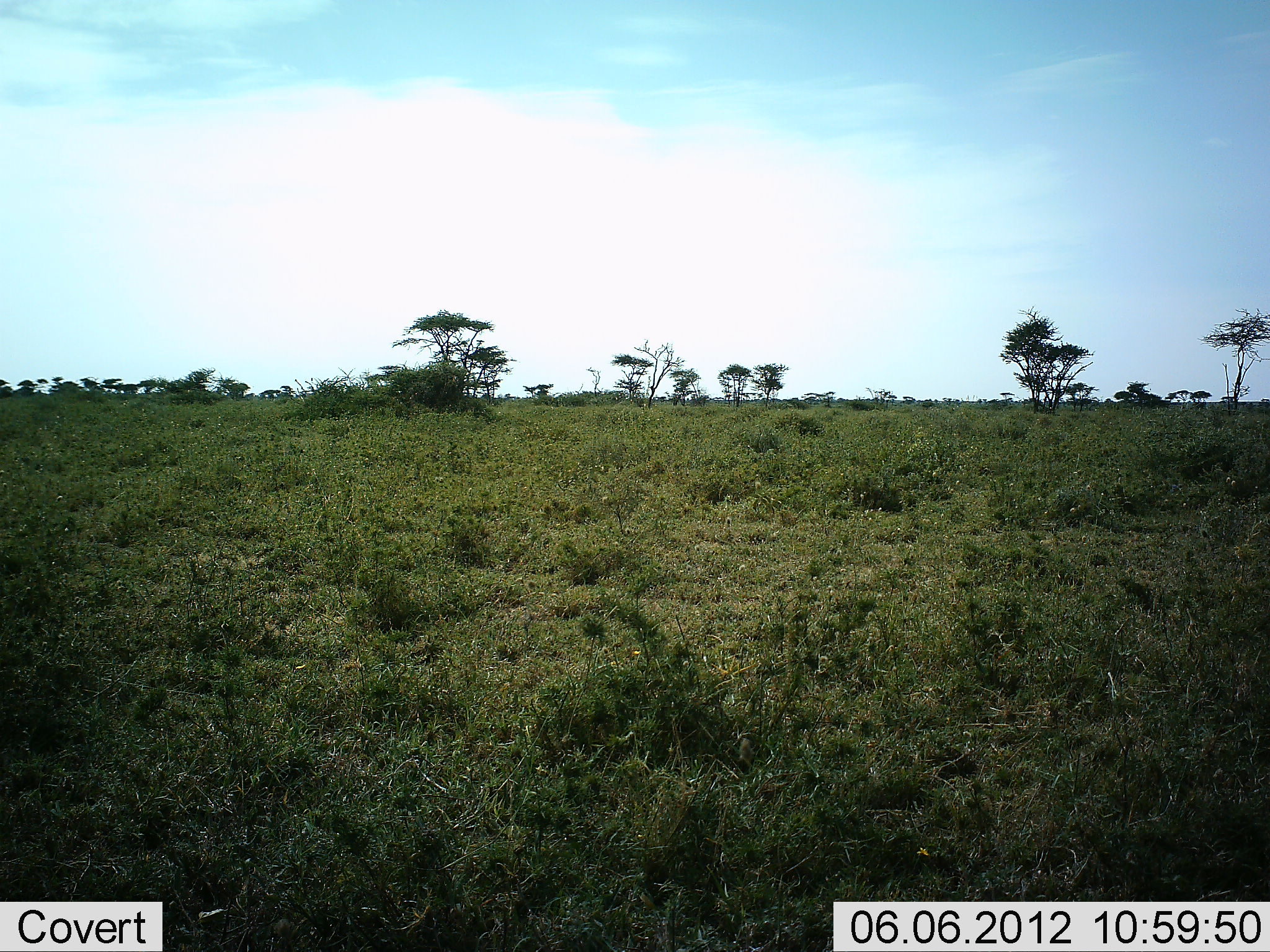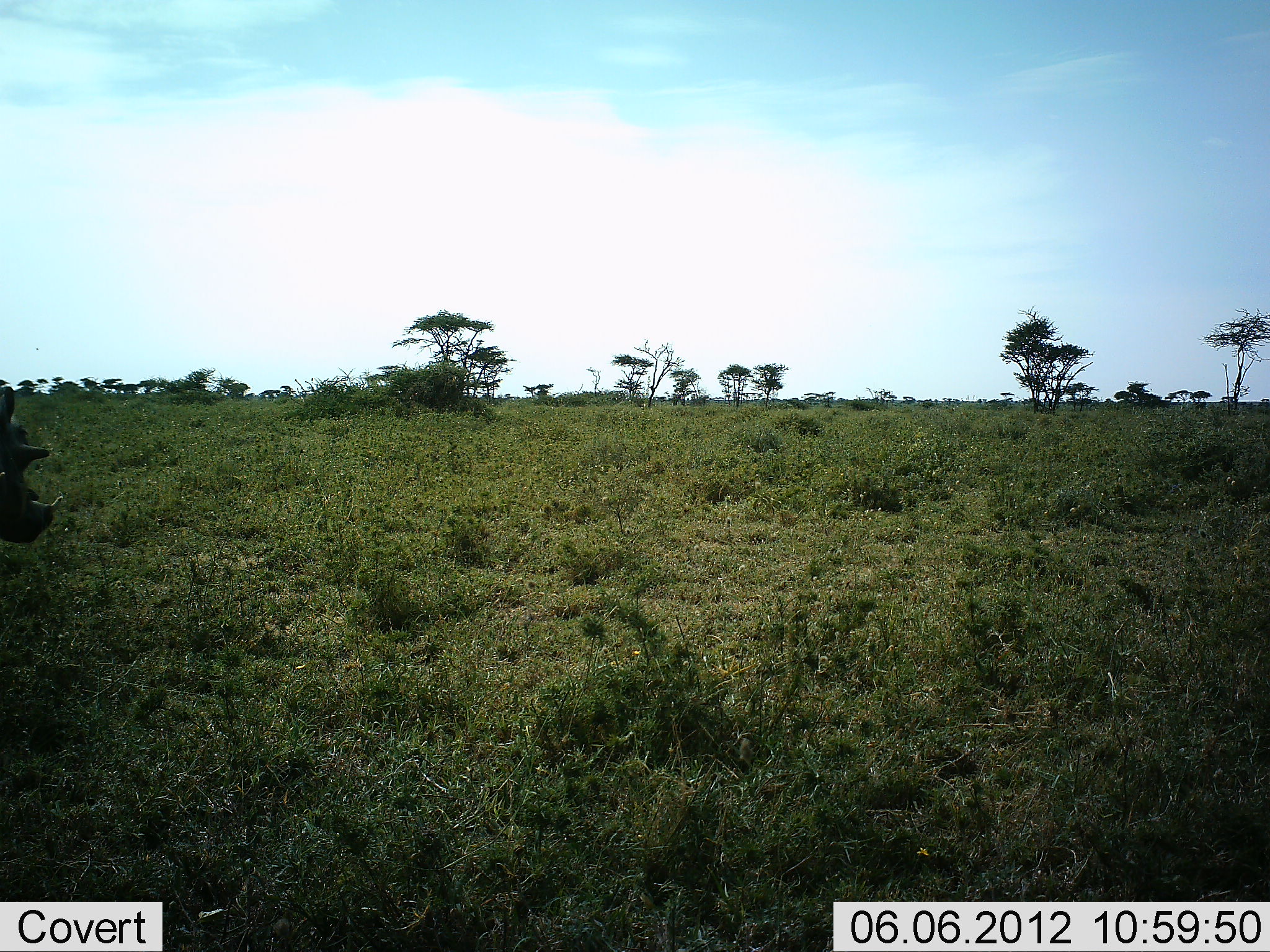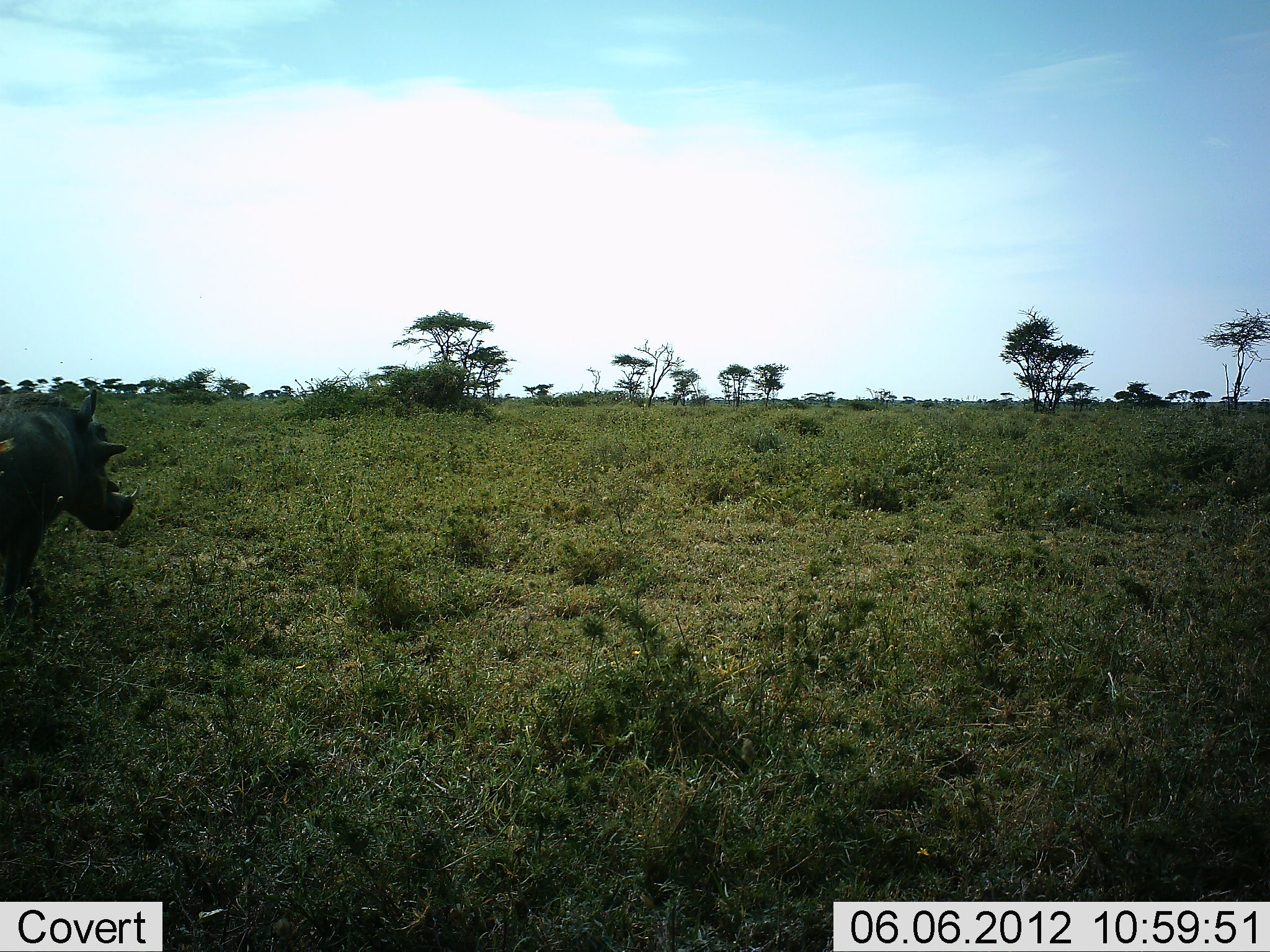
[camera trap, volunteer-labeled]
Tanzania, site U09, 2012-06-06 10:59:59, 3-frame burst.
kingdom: Animalia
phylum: Chordata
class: Mammalia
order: Artiodactyla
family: Suidae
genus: Phacochoerus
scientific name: Phacochoerus africanus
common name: warthog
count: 1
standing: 0%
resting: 0%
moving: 100%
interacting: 0%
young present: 0%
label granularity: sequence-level